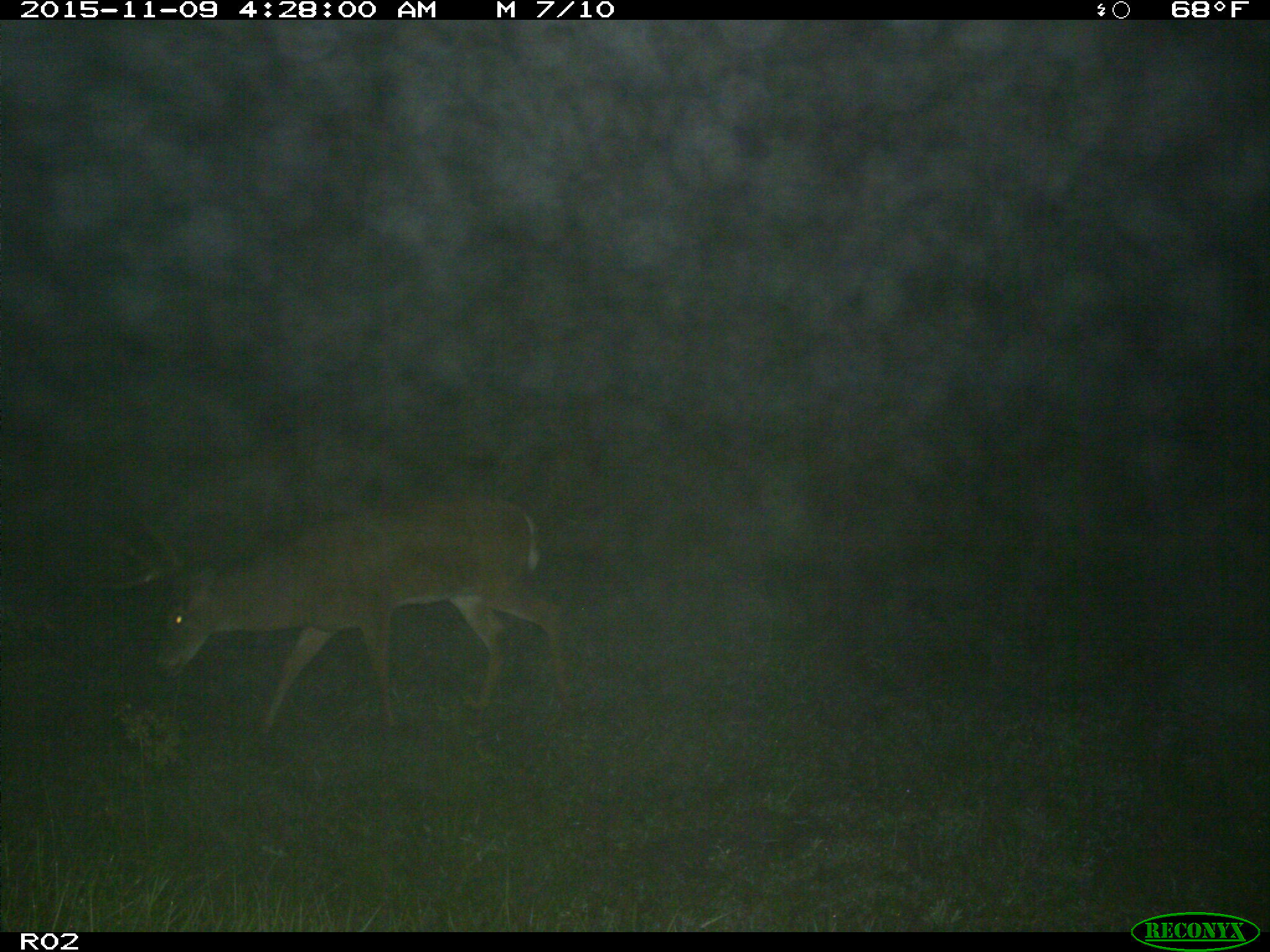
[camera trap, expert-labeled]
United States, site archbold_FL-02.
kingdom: Animalia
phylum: Chordata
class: Mammalia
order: Artiodactyla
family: Cervidae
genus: Odocoileus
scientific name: Odocoileus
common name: deer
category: unidentified deer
Unidentified deer (deer) (Odocoileus).